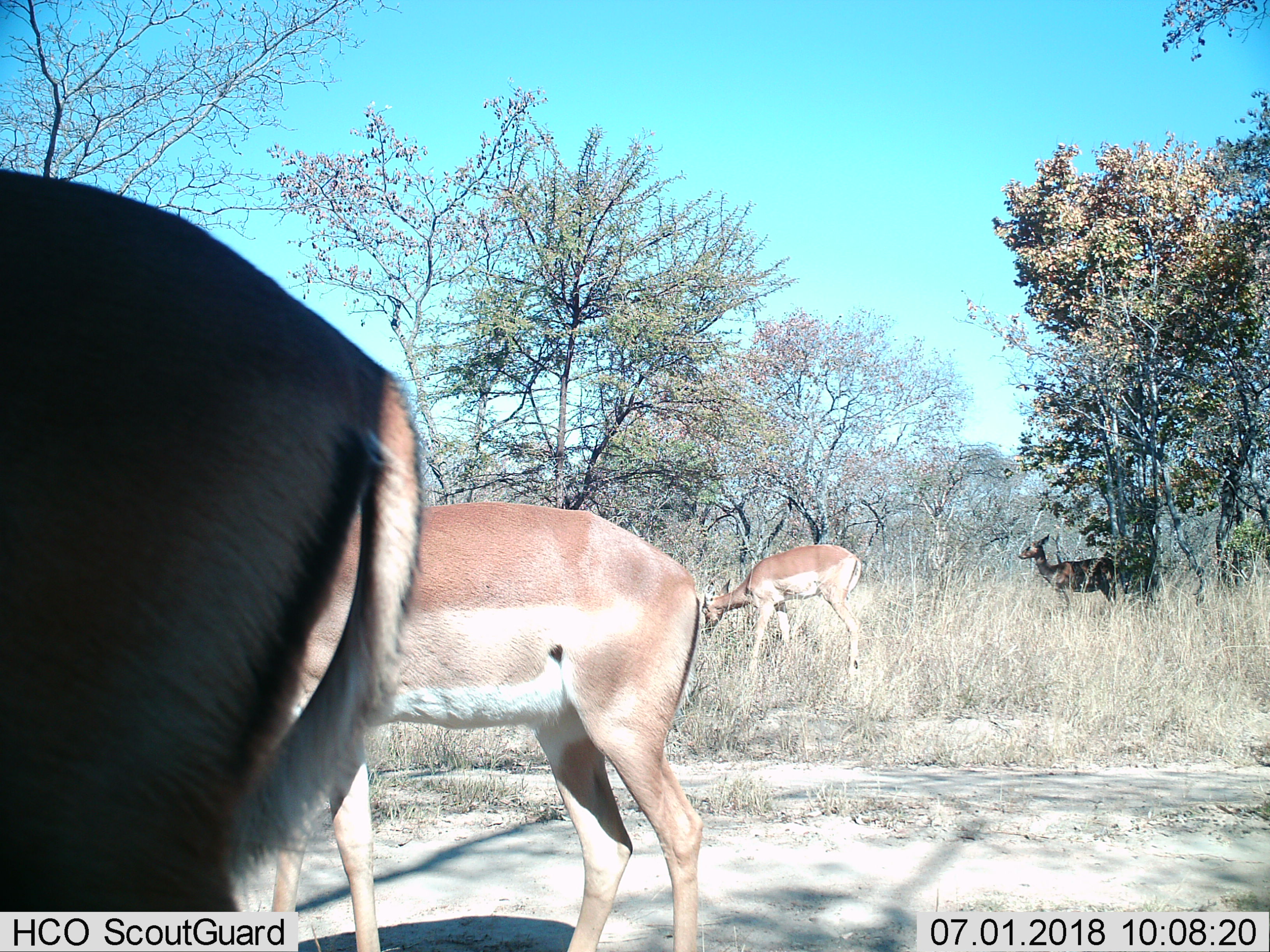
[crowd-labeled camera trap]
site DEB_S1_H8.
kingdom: Animalia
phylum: Chordata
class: Mammalia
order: Artiodactyla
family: Bovidae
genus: Aepyceros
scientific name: Aepyceros melampus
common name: impala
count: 4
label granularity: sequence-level